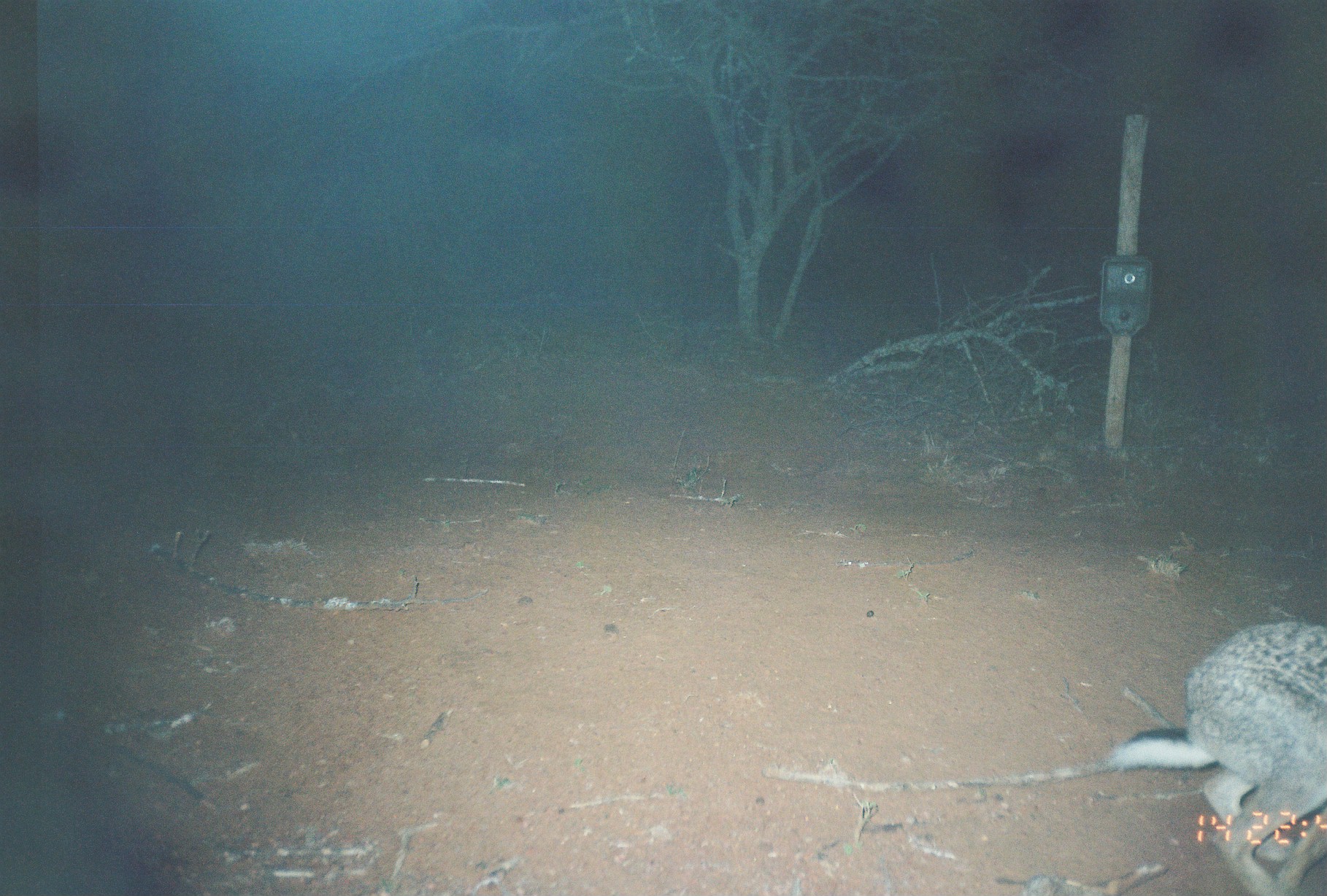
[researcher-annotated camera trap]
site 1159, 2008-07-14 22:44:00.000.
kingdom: Animalia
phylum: Chordata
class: Mammalia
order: Lagomorpha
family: Leporidae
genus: Lepus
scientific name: Lepus saxatilis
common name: scrub hare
Lepus saxatilis (scrub hare), count 1.